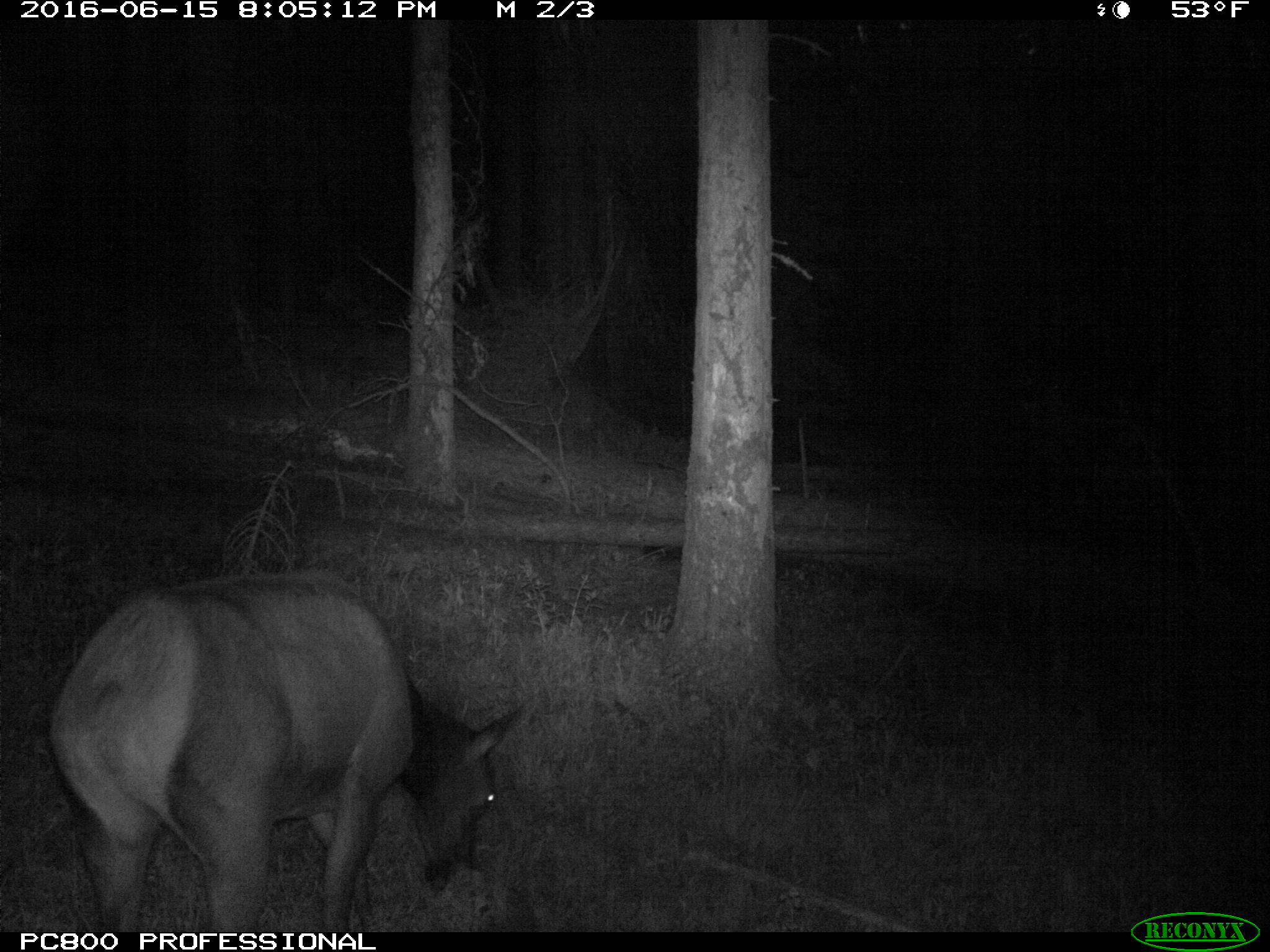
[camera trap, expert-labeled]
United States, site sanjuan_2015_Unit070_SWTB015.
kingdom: Animalia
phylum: Chordata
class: Mammalia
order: Artiodactyla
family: Cervidae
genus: Cervus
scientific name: Cervus elaphus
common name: red deer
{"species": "Cervus elaphus (red deer)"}